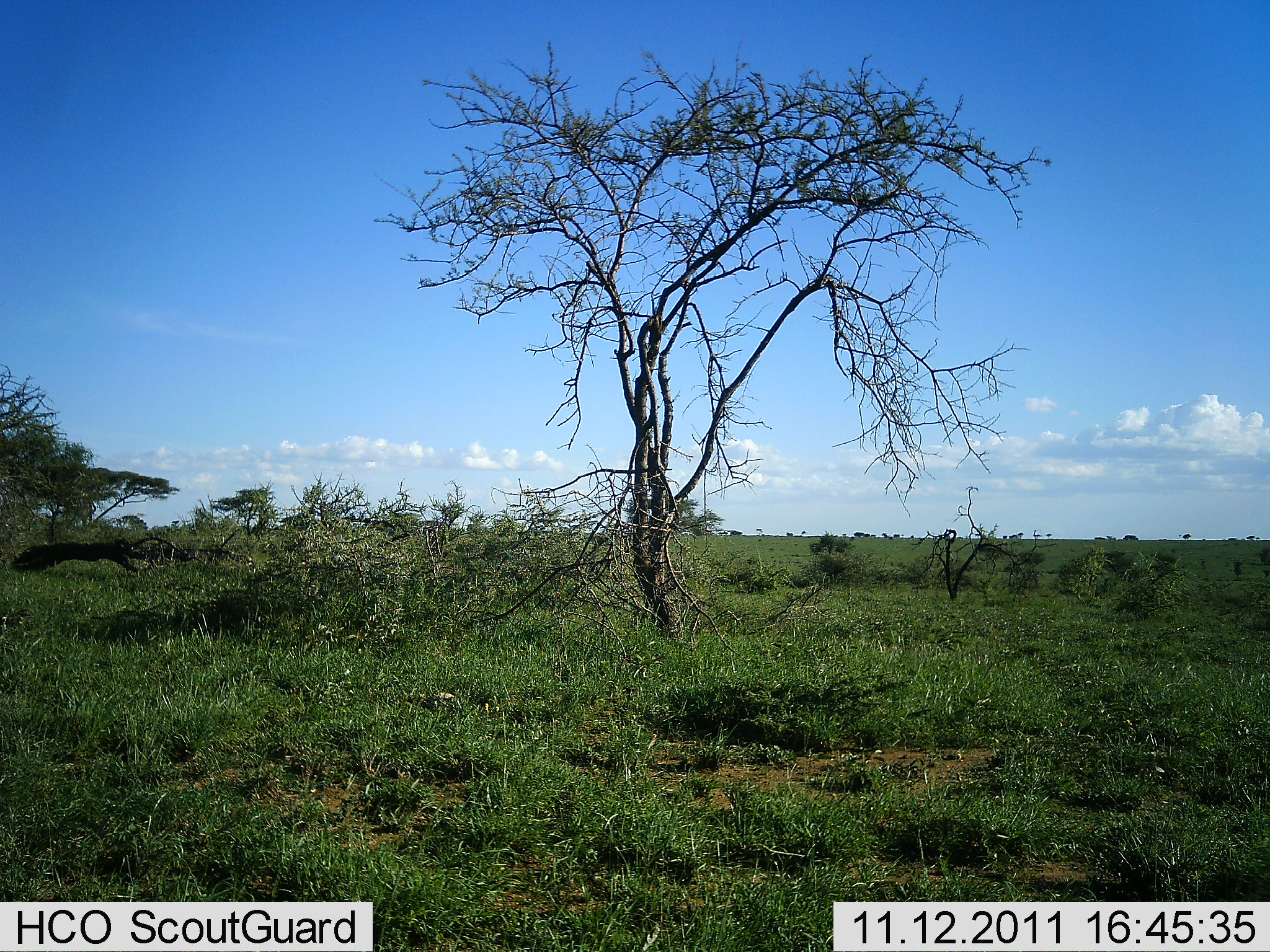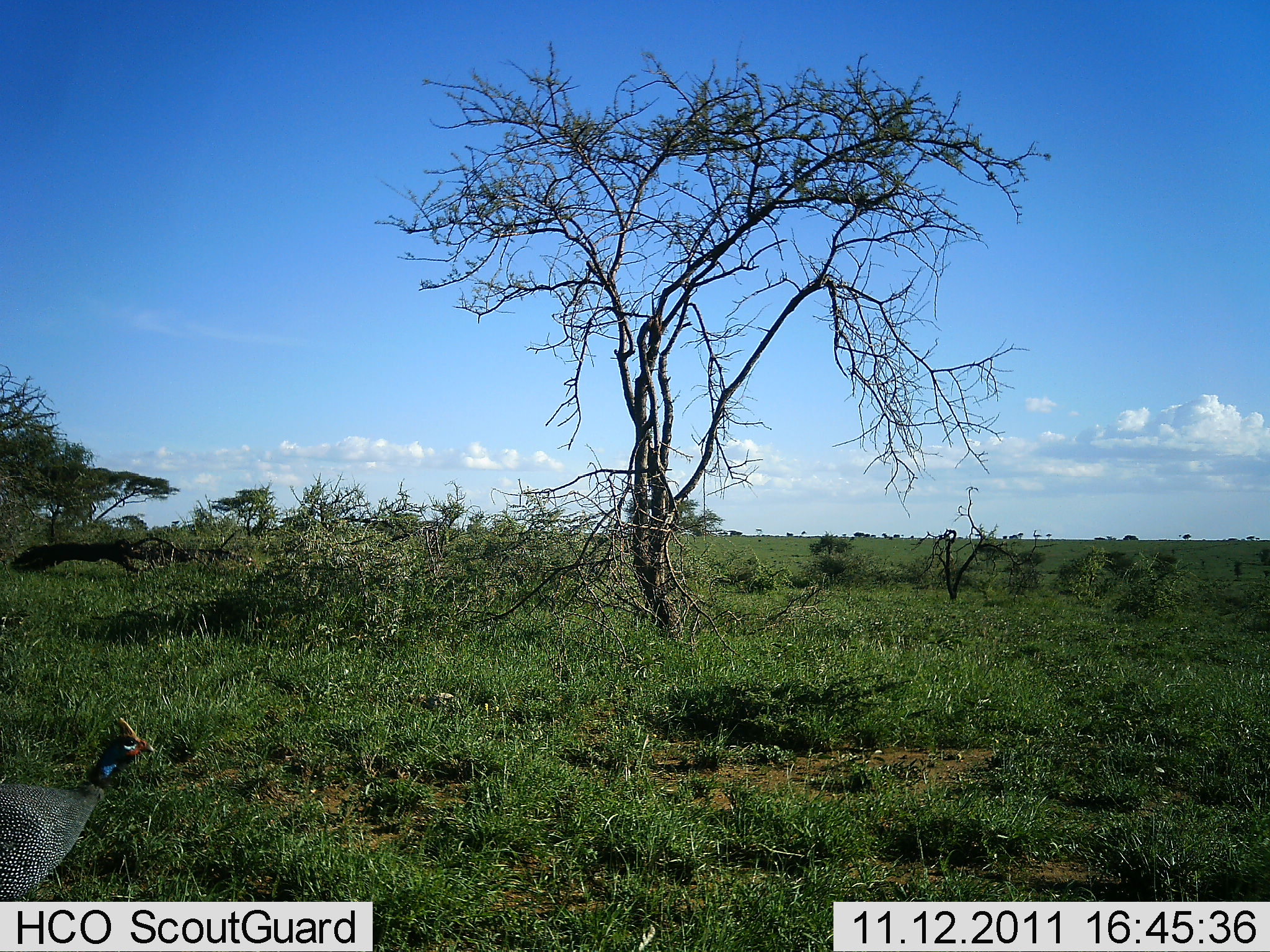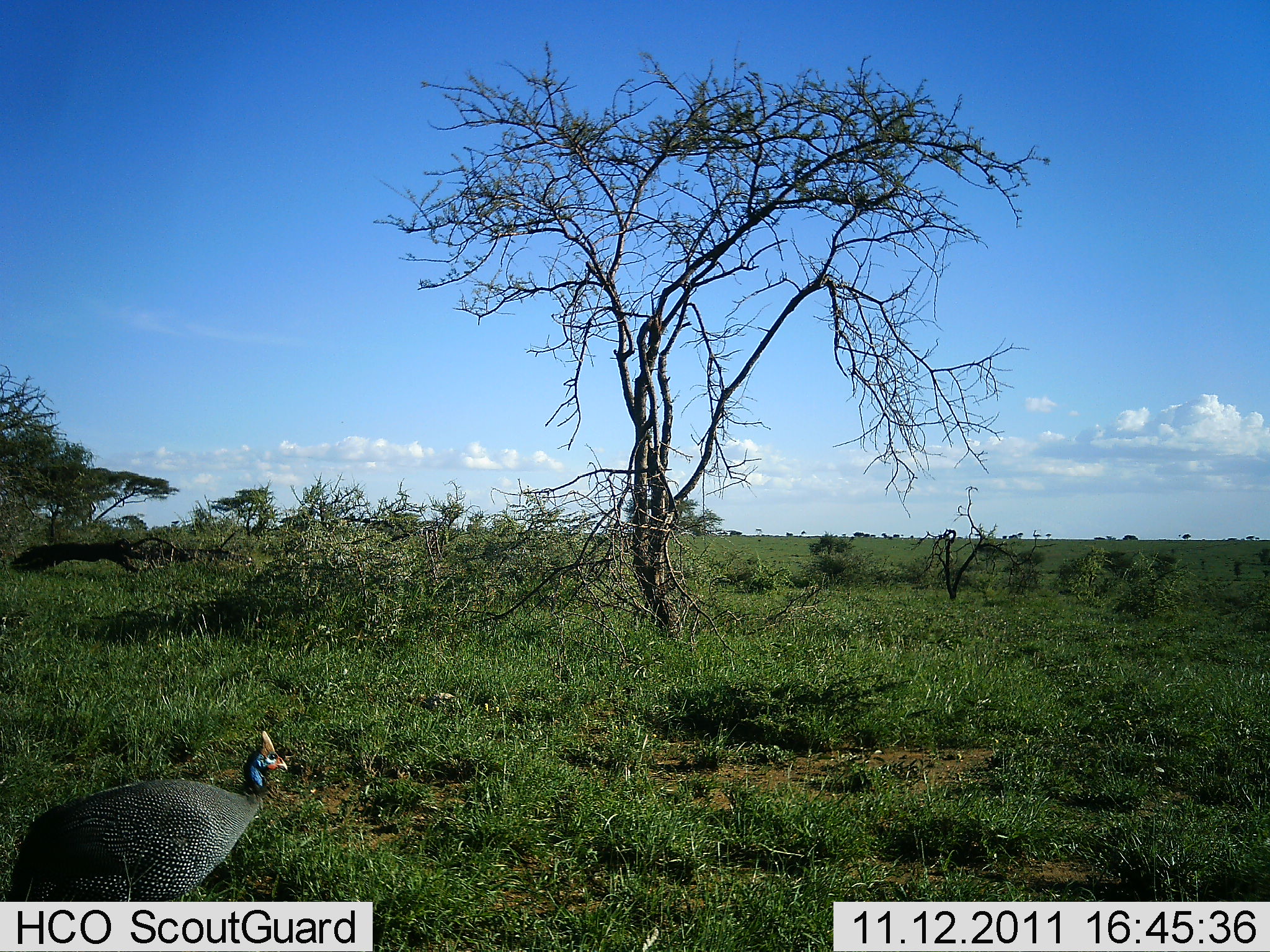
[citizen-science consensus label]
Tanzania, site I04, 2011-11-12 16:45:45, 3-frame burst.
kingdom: Animalia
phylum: Chordata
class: Aves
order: Galliformes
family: Numididae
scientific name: Numididae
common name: guinea fowl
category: guineafowl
Guineafowl (guinea fowl) (Numididae), count 1. Behavior (volunteer vote fractions): standing 13%, resting 0%, moving 87%, interacting 0%. Young present (vote fraction): 0%. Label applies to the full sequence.